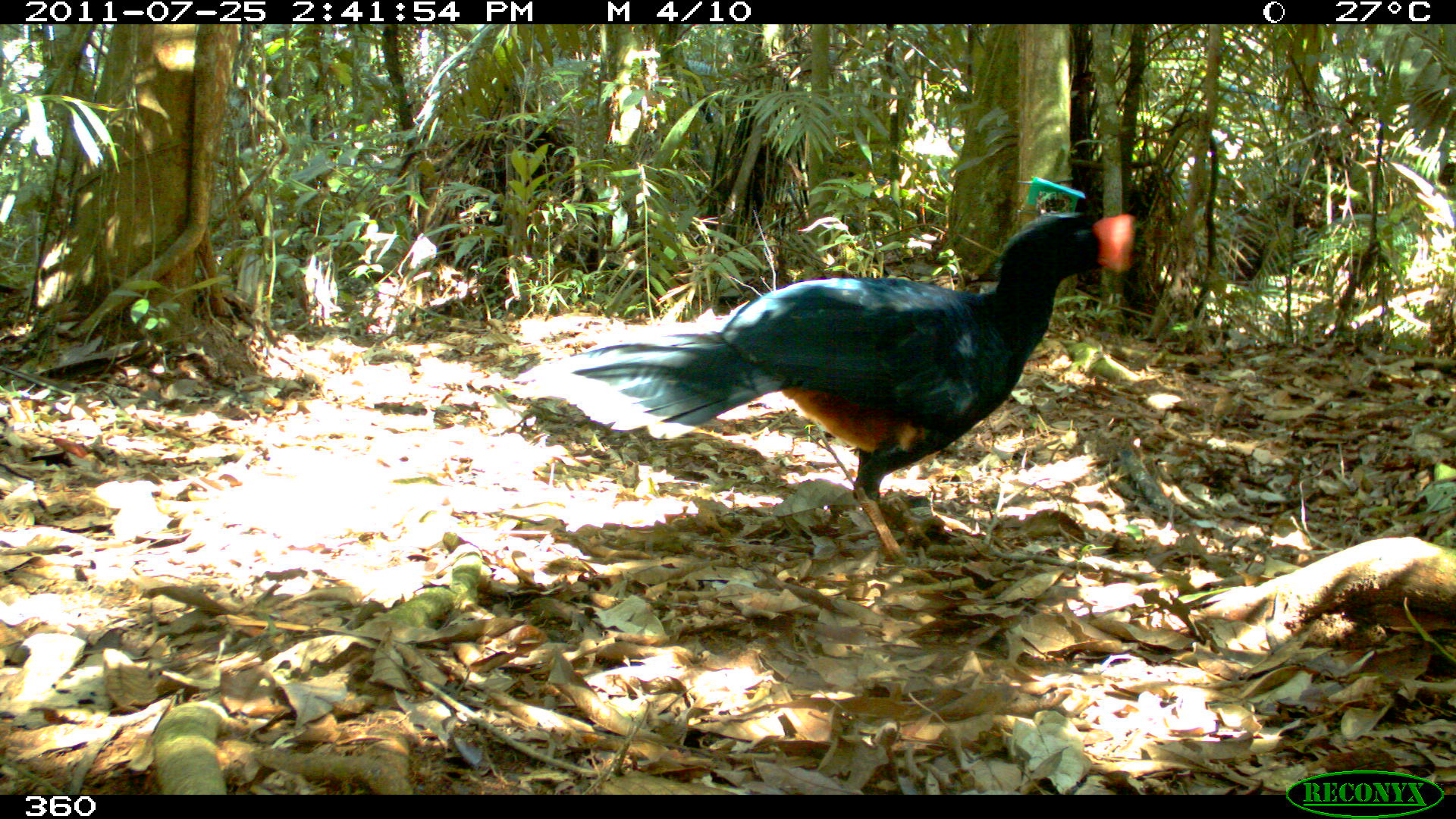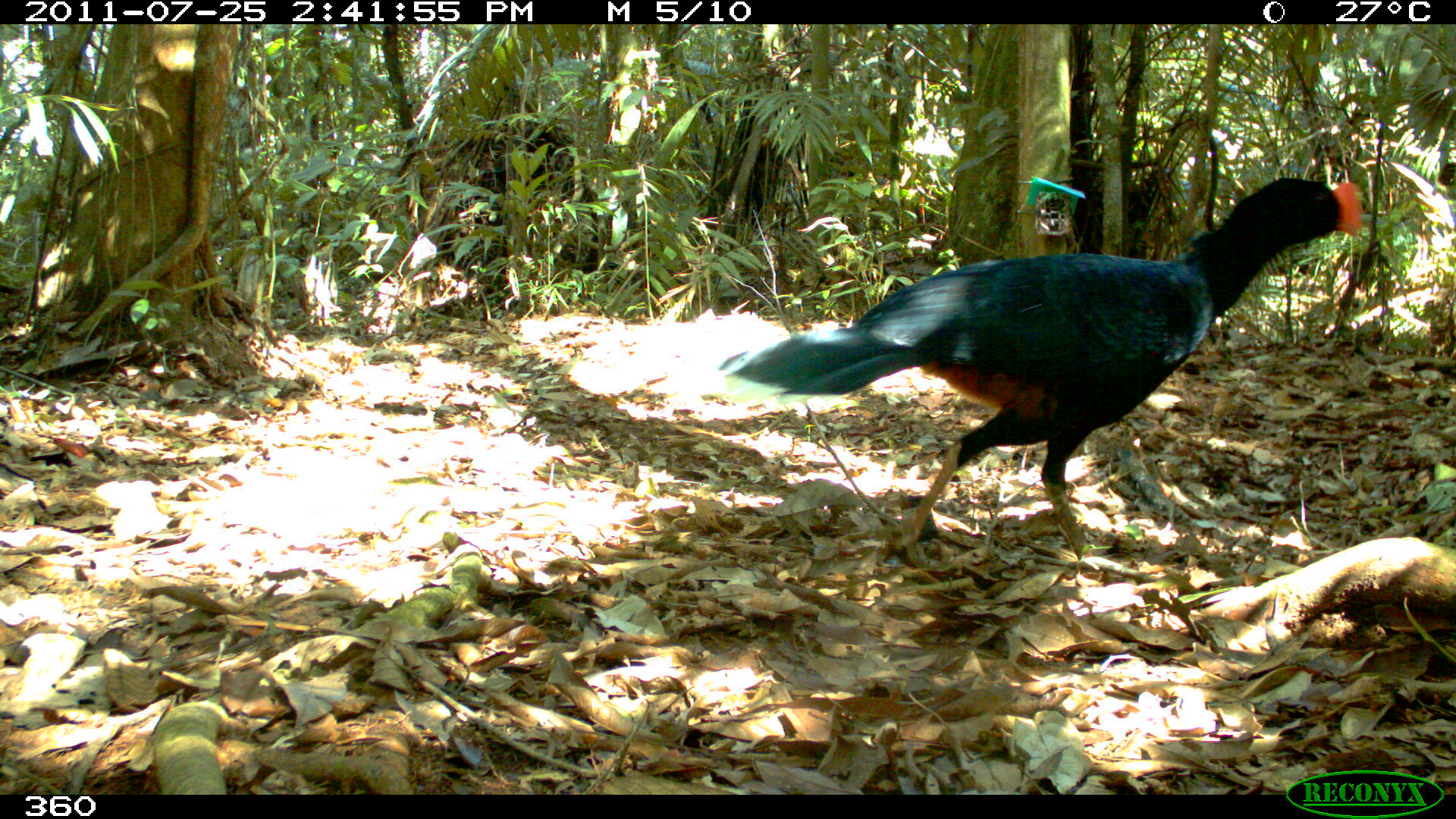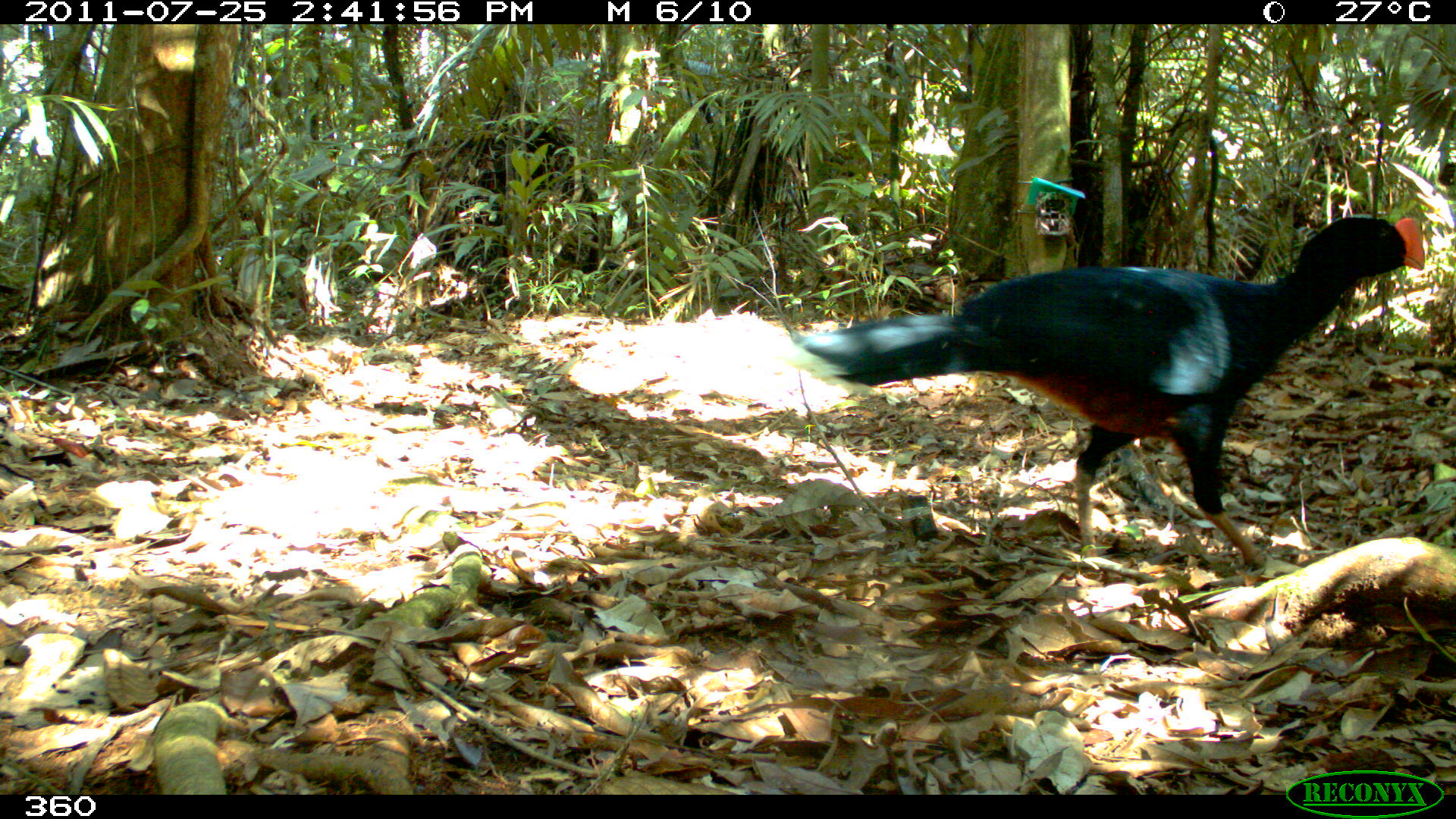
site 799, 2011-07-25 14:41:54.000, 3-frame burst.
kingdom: Animalia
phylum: Chordata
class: Aves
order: Galliformes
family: Cracidae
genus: Mitu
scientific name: Mitu tuberosum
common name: razor-billed curassow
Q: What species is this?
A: Mitu tuberosum (razor-billed curassow).